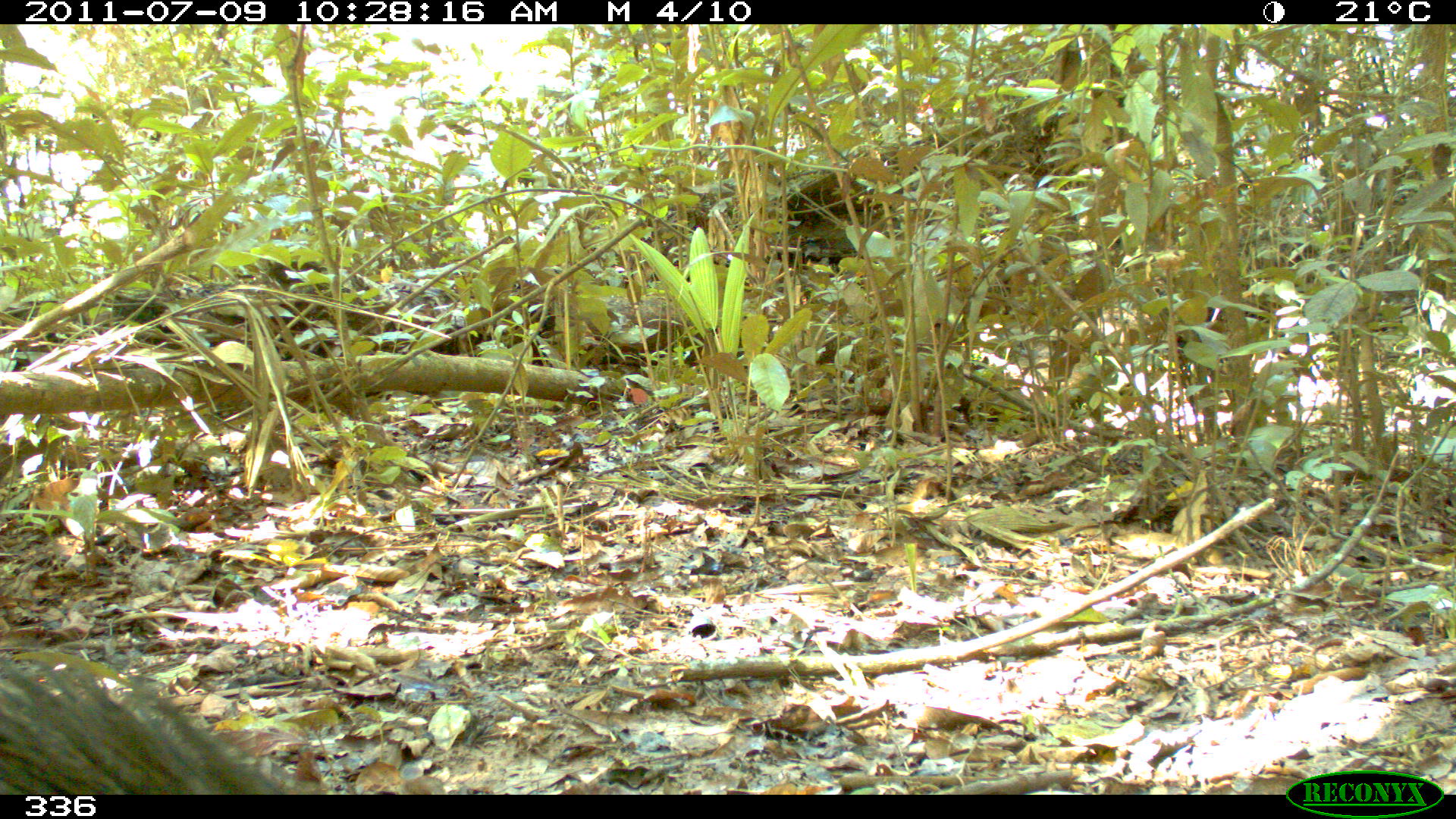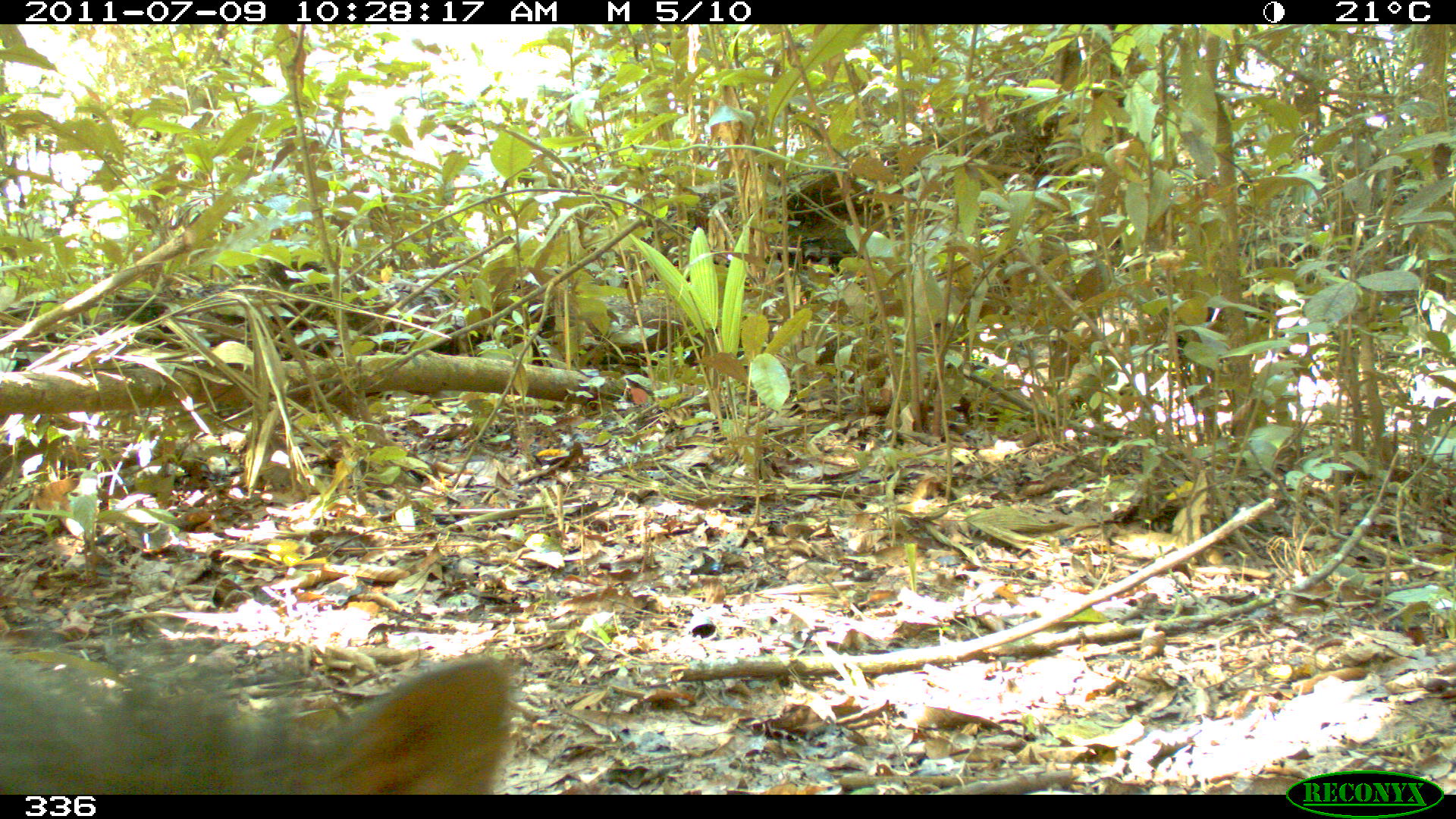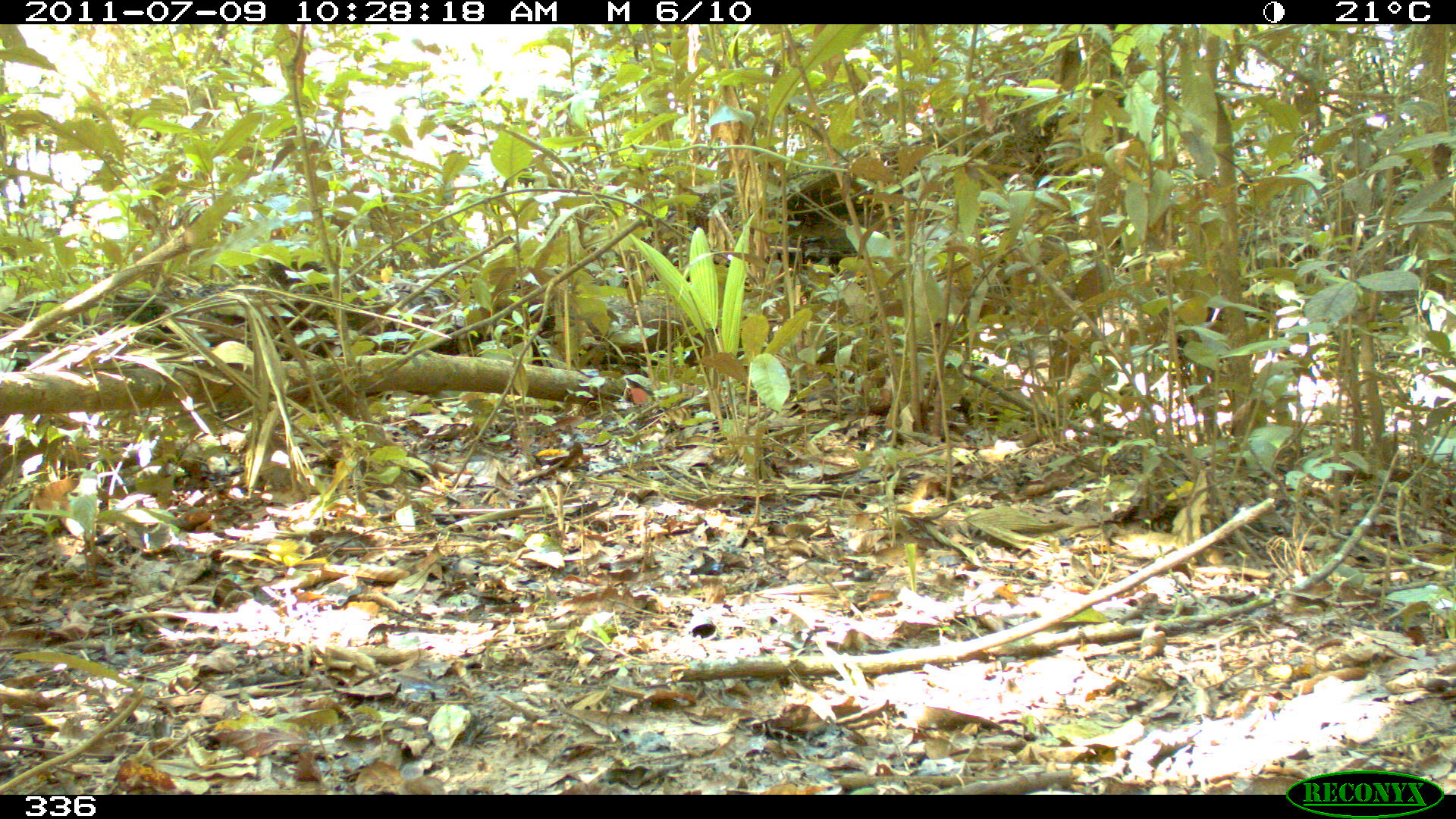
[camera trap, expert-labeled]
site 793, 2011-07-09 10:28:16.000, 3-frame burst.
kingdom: Animalia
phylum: Chordata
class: Mammalia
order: Artiodactyla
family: Tayassuidae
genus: Tayassu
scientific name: Tayassu pecari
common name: white-lipped peccary